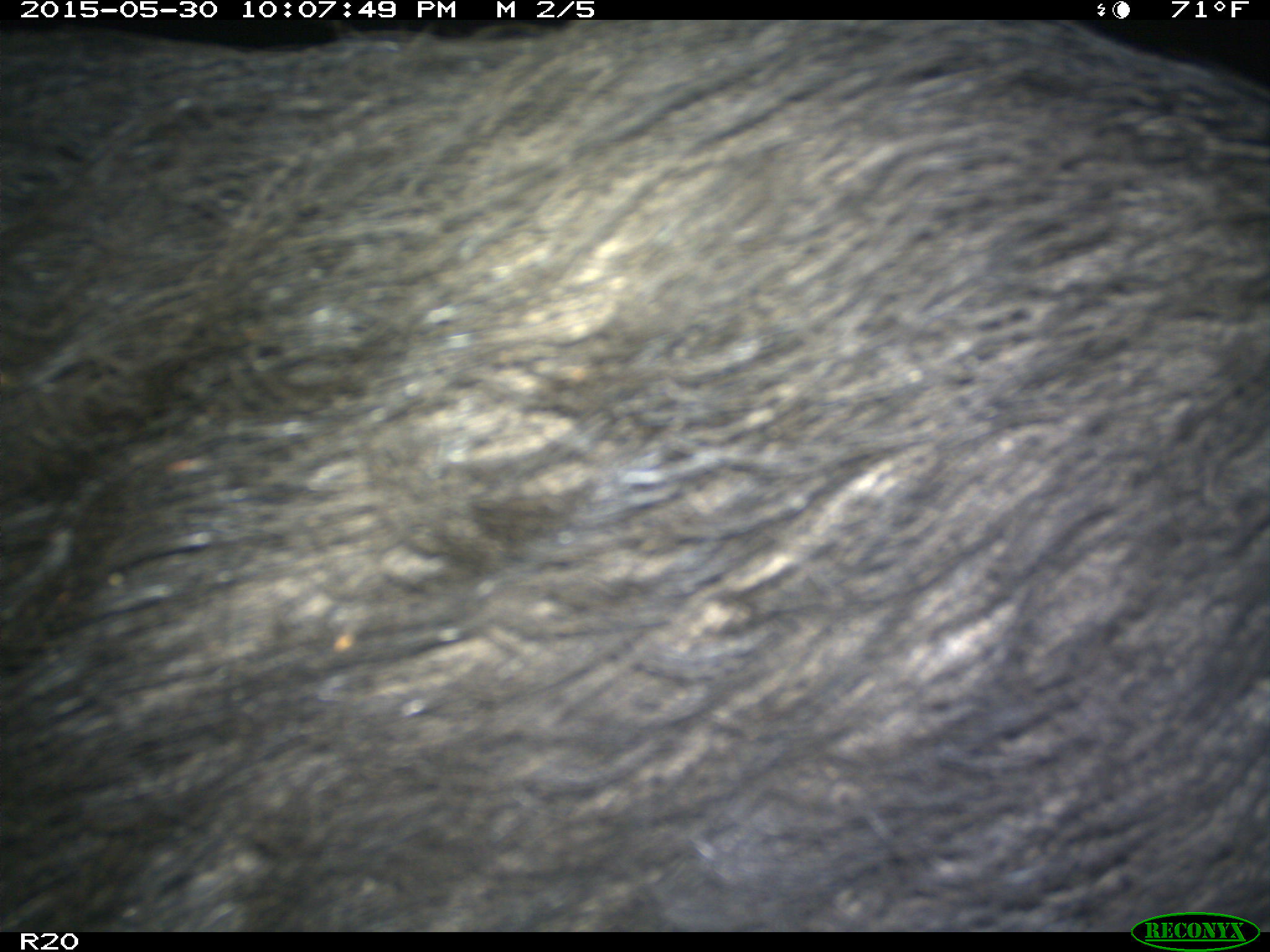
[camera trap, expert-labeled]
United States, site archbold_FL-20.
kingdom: Animalia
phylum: Chordata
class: Mammalia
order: Artiodactyla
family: Suidae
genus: Sus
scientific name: Sus scrofa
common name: wild boar